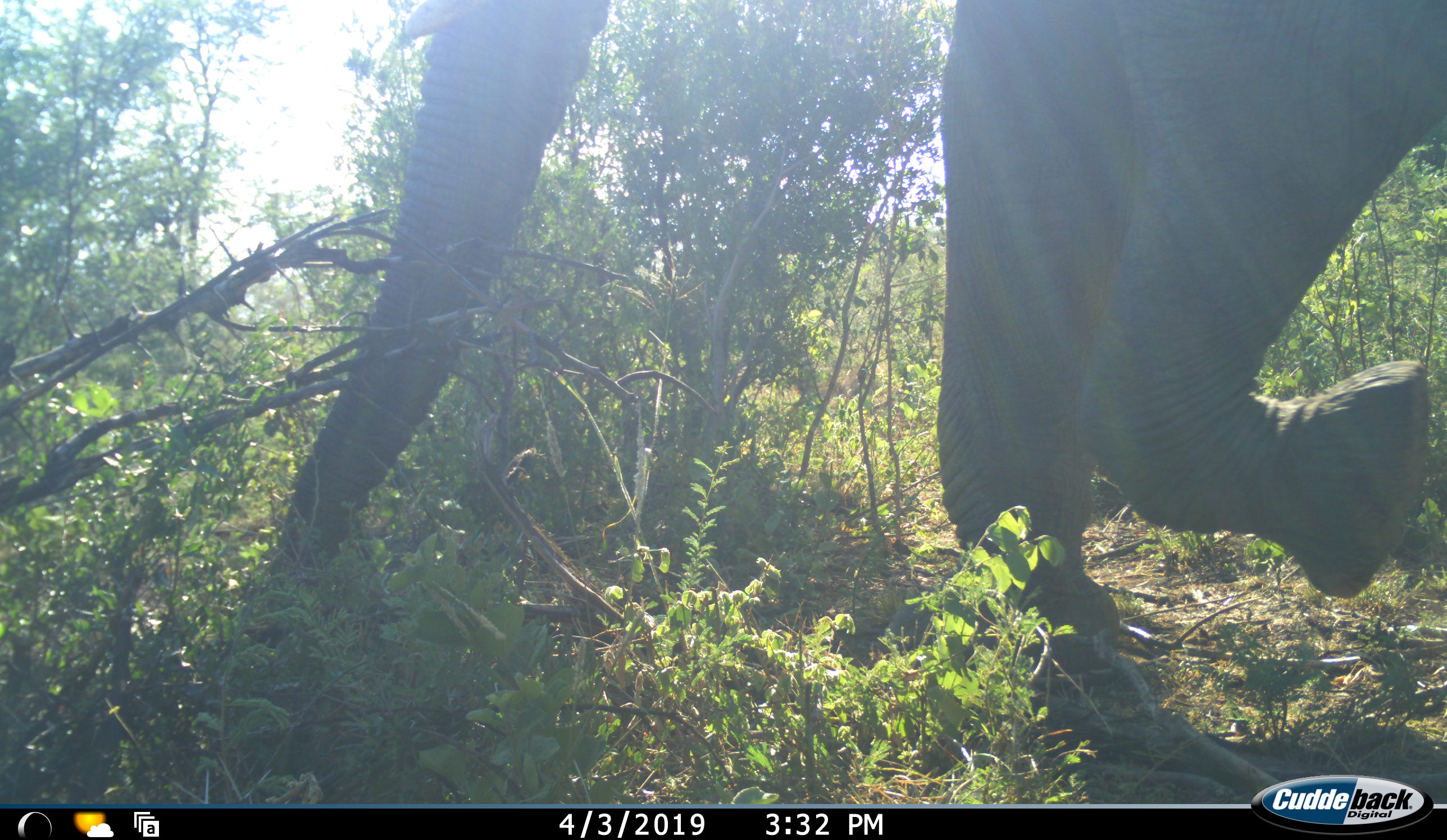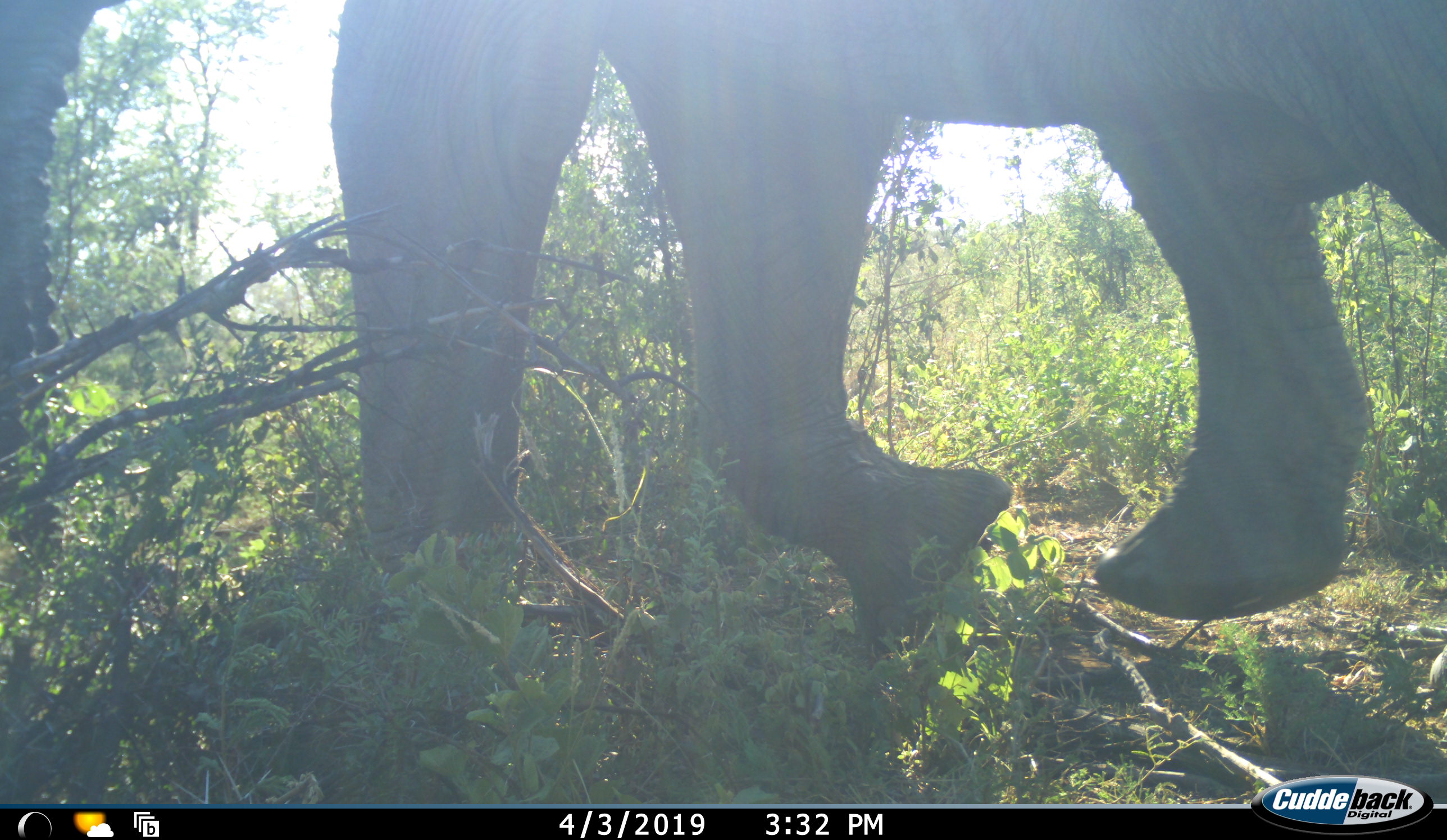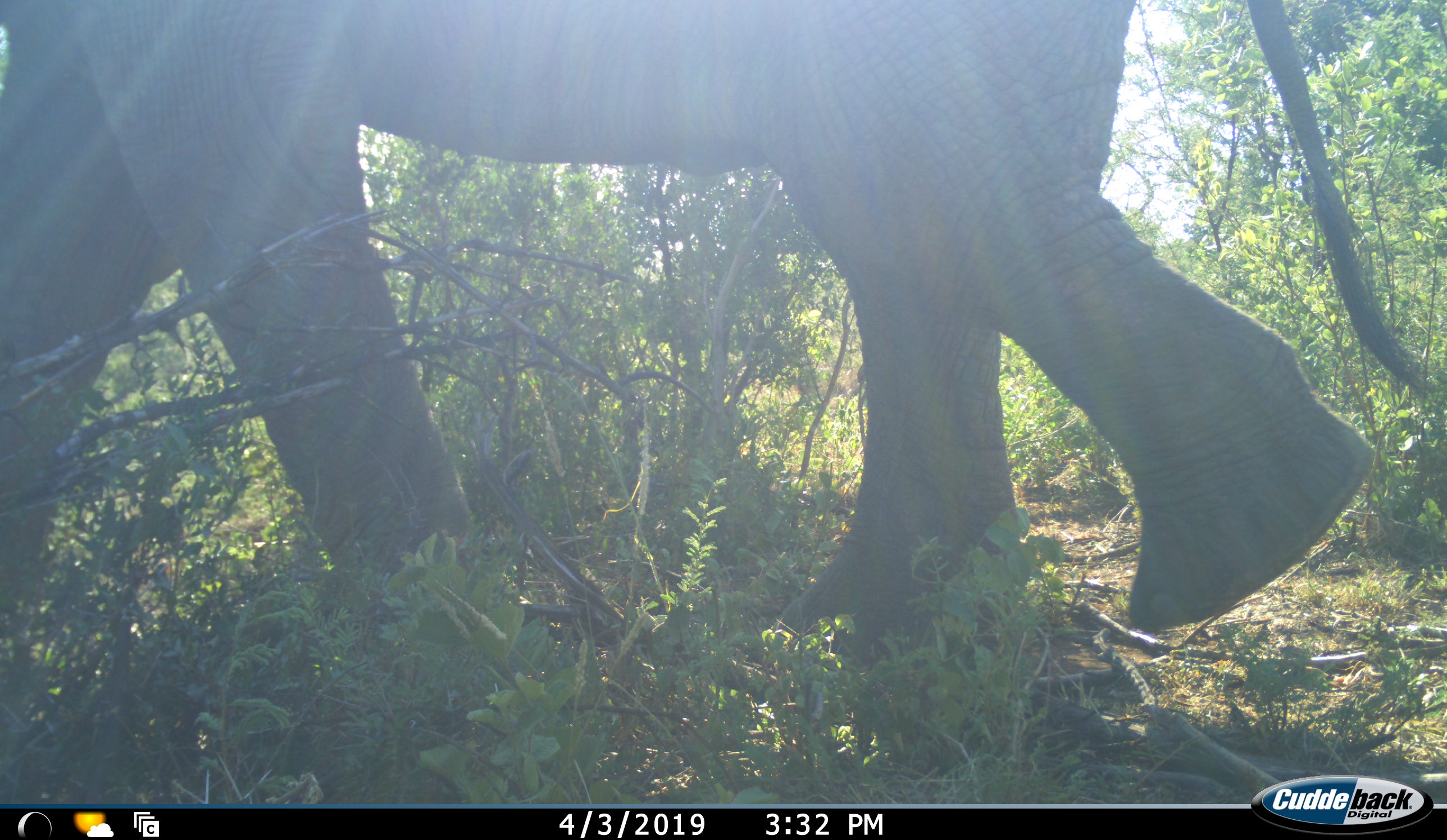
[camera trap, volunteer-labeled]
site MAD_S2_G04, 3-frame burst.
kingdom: Animalia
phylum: Chordata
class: Mammalia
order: Proboscidea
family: Elephantidae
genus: Loxodonta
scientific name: Loxodonta africana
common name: african bush elephant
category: elephant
Elephant (african bush elephant) (Loxodonta africana), count 1. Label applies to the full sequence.